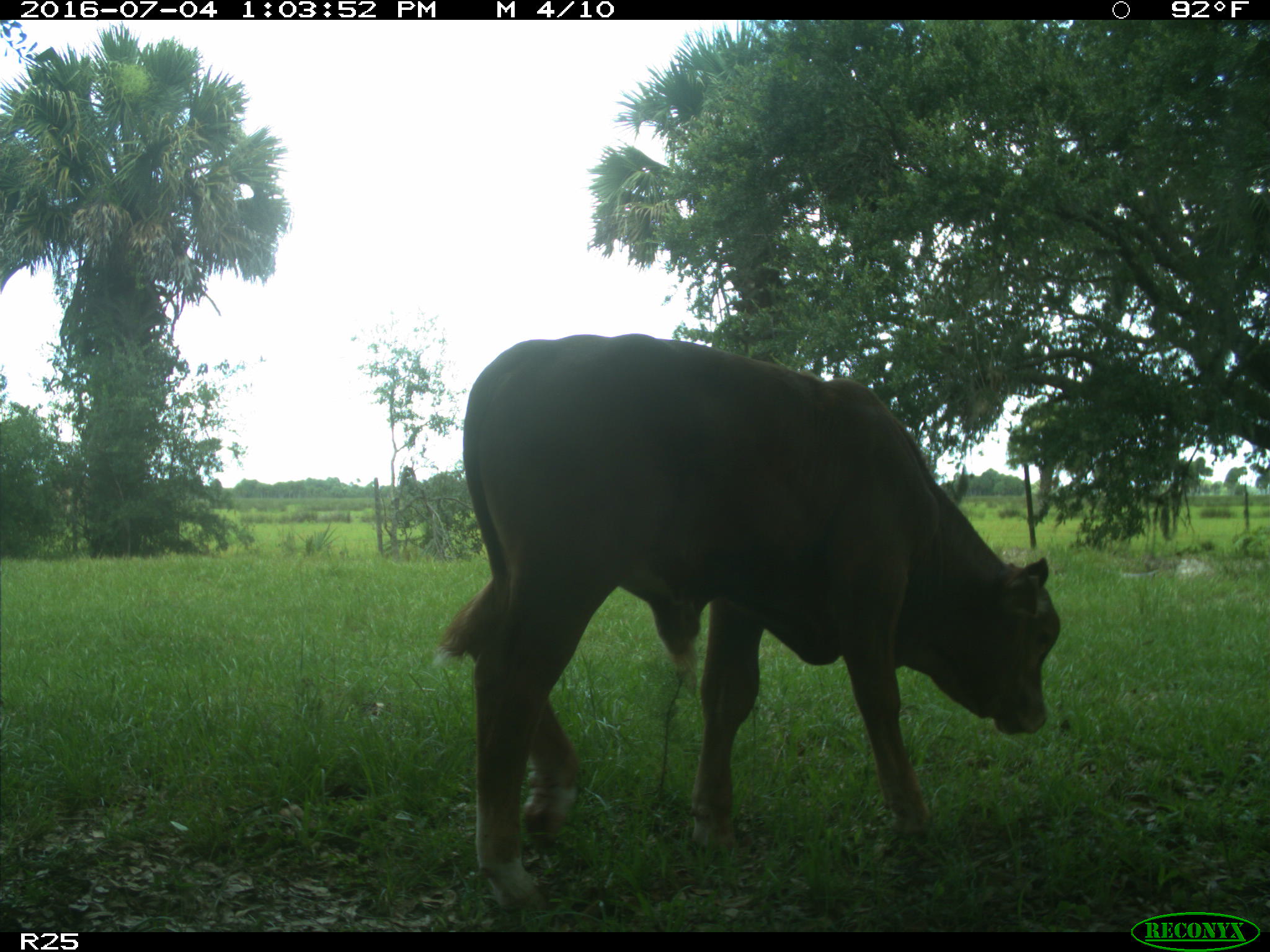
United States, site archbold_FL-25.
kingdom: Animalia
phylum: Chordata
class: Mammalia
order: Artiodactyla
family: Bovidae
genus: Bos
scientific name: Bos taurus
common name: domestic cow